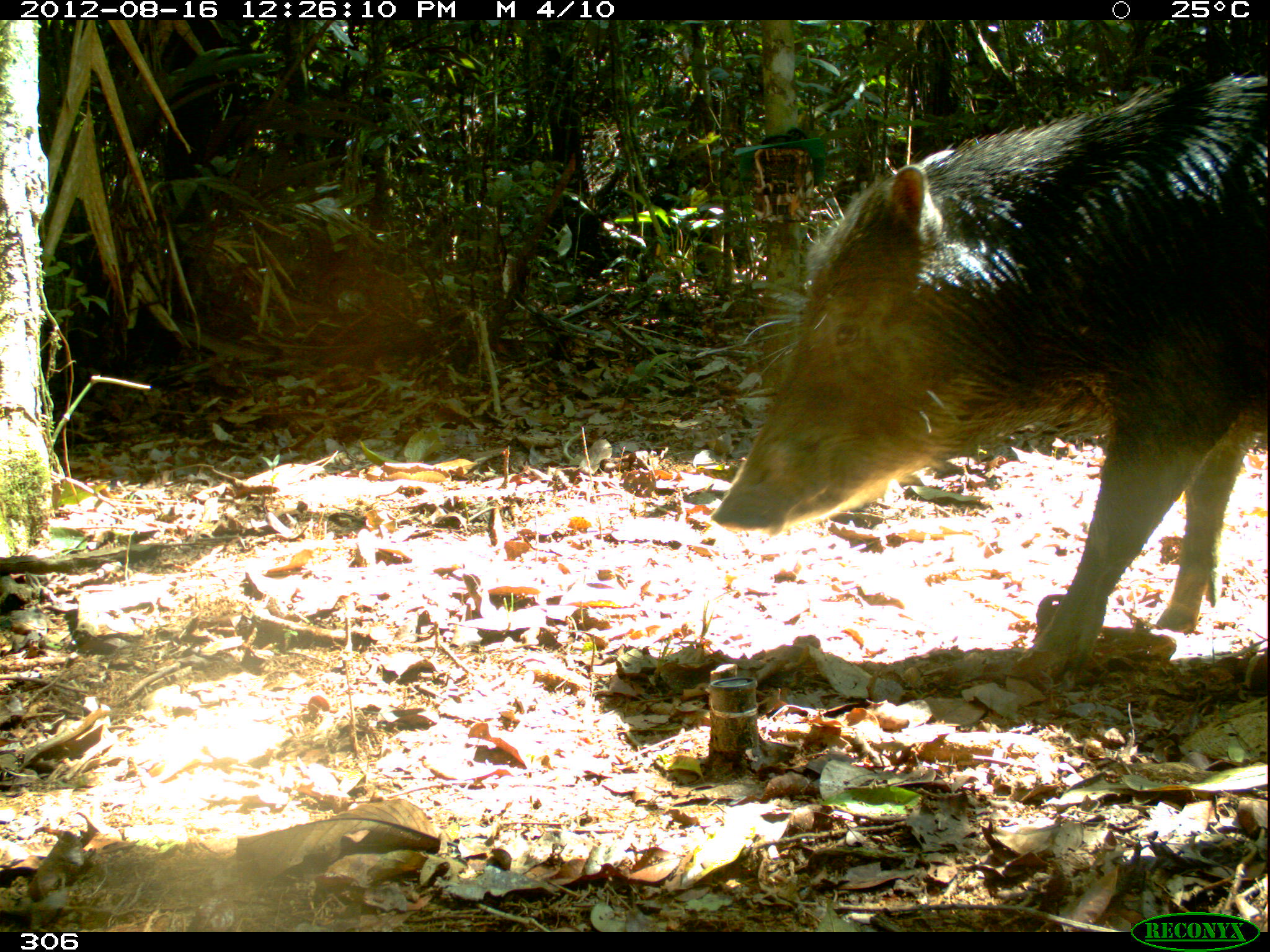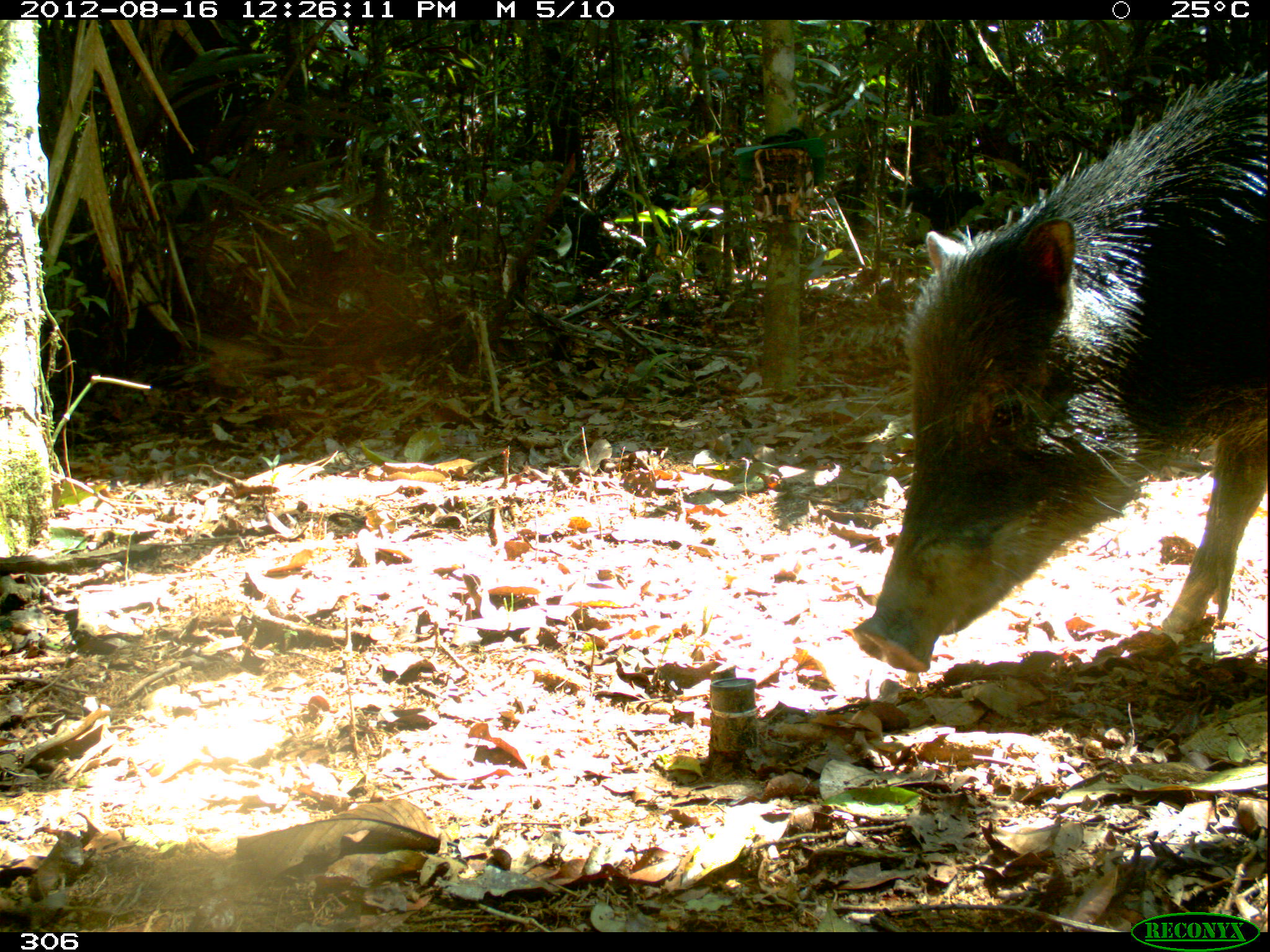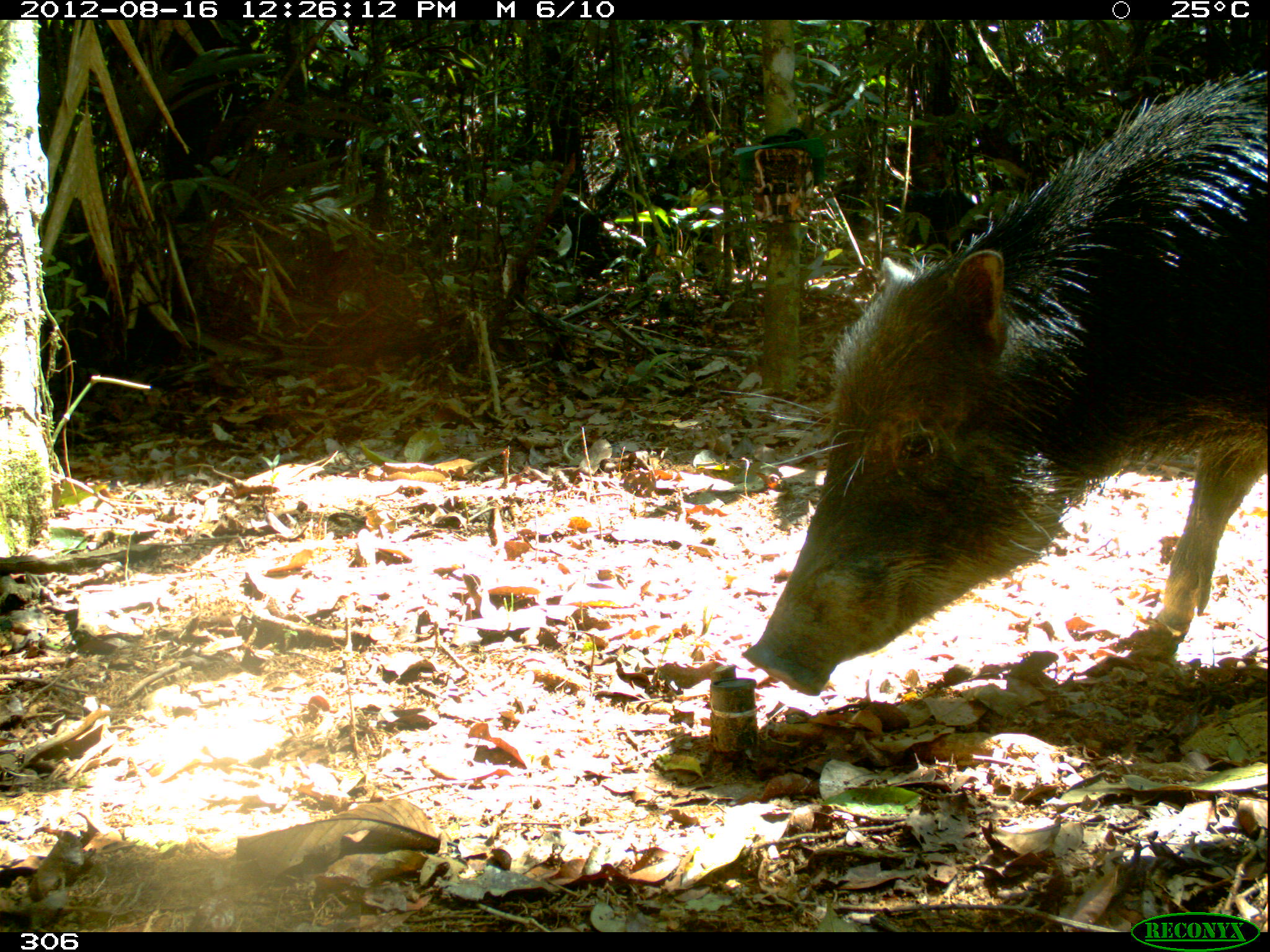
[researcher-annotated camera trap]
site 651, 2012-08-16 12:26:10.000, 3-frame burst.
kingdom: Animalia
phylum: Chordata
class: Mammalia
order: Artiodactyla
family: Tayassuidae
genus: Tayassu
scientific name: Tayassu pecari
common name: white-lipped peccary